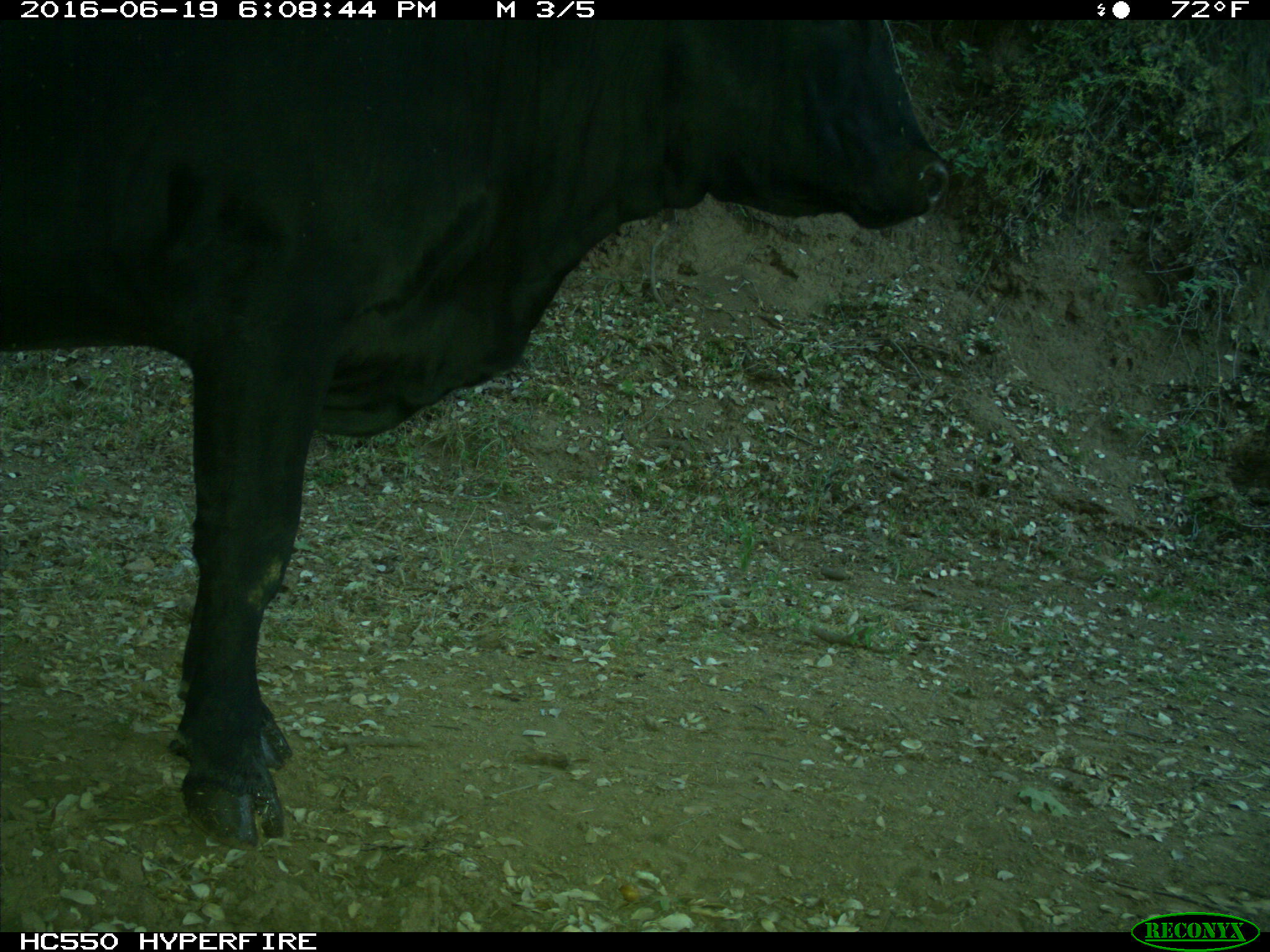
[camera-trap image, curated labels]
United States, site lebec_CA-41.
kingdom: Animalia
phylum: Chordata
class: Mammalia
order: Artiodactyla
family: Bovidae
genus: Bos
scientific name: Bos taurus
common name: domestic cow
Bos taurus (domestic cow).